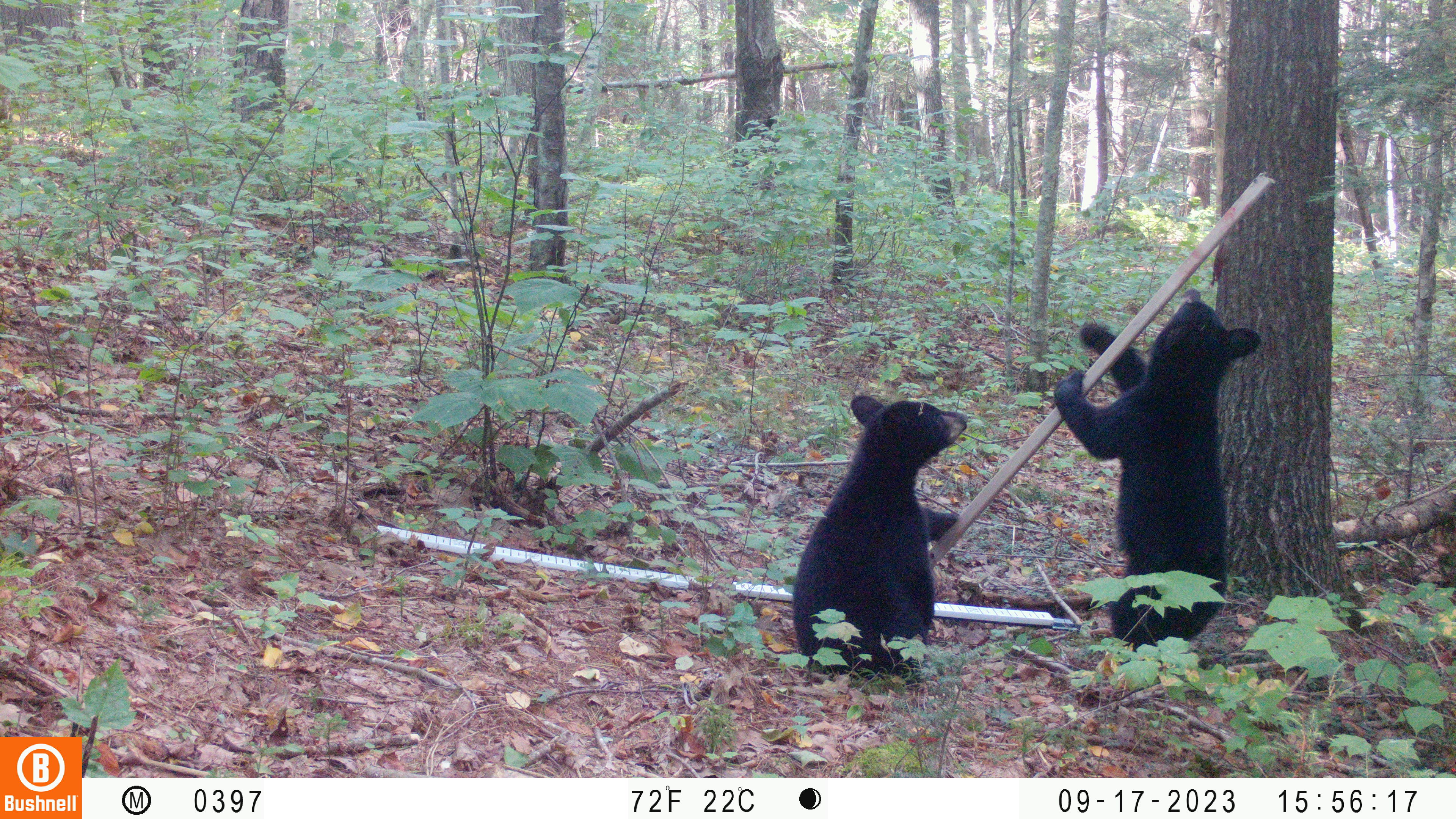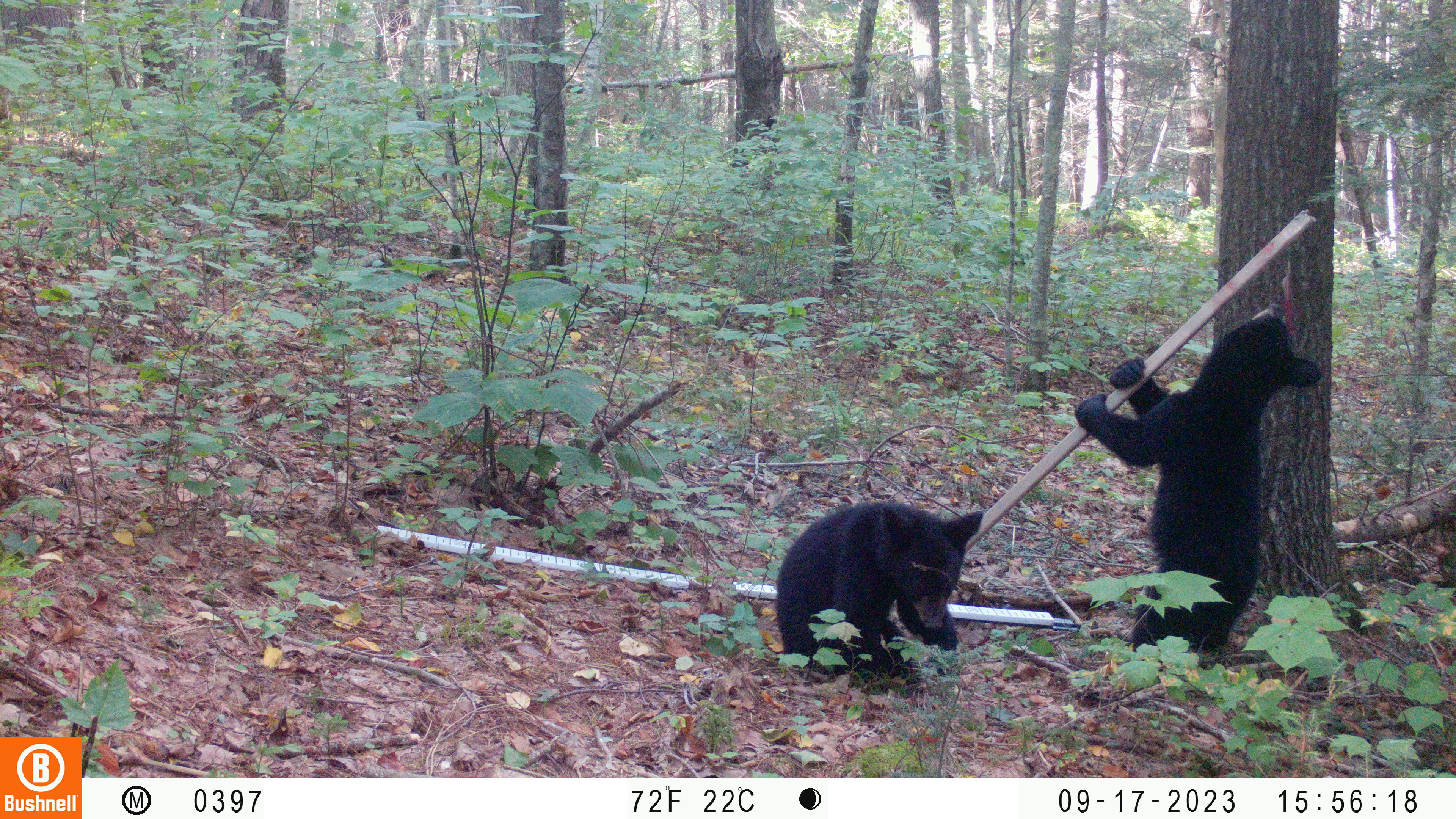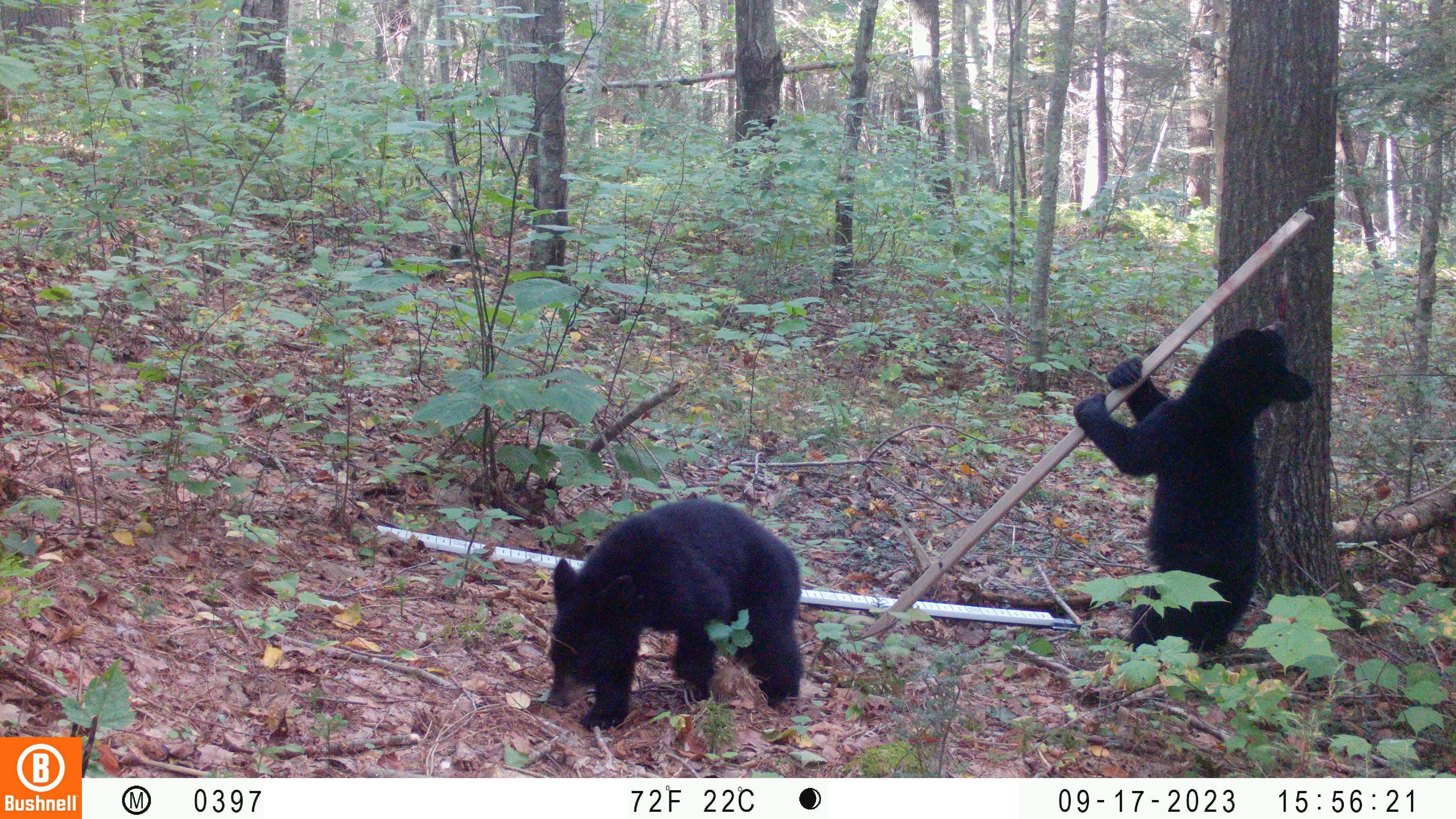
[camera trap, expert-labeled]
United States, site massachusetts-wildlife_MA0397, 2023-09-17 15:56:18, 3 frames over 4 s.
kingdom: Animalia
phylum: Chordata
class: Mammalia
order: Carnivora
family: Ursidae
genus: Ursus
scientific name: Ursus americanus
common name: black bear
Black bear (Ursus americanus).